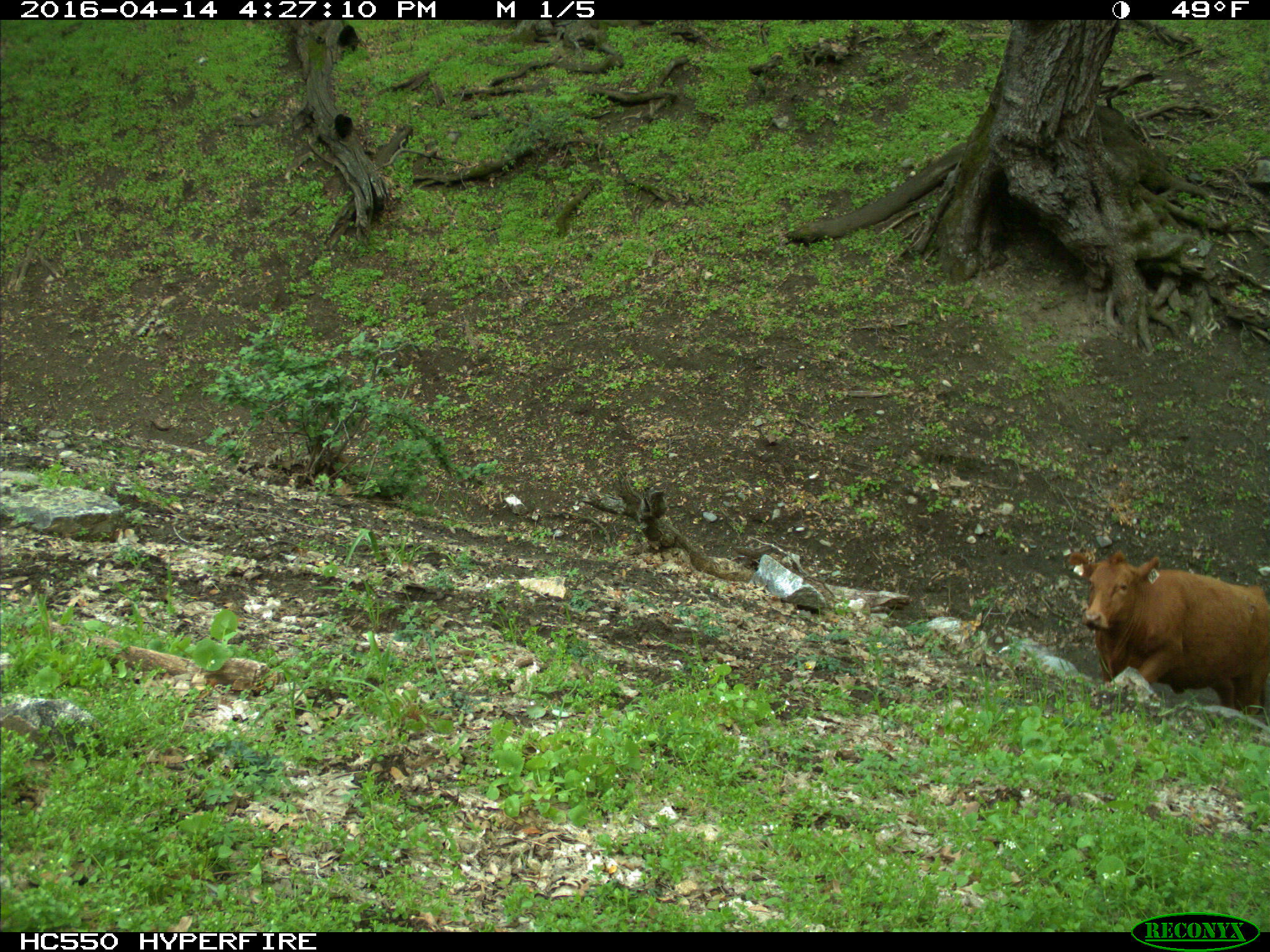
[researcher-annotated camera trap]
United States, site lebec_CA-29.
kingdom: Animalia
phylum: Chordata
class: Mammalia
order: Artiodactyla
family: Bovidae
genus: Bos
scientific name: Bos taurus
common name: domestic cow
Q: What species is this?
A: Bos taurus (domestic cow).